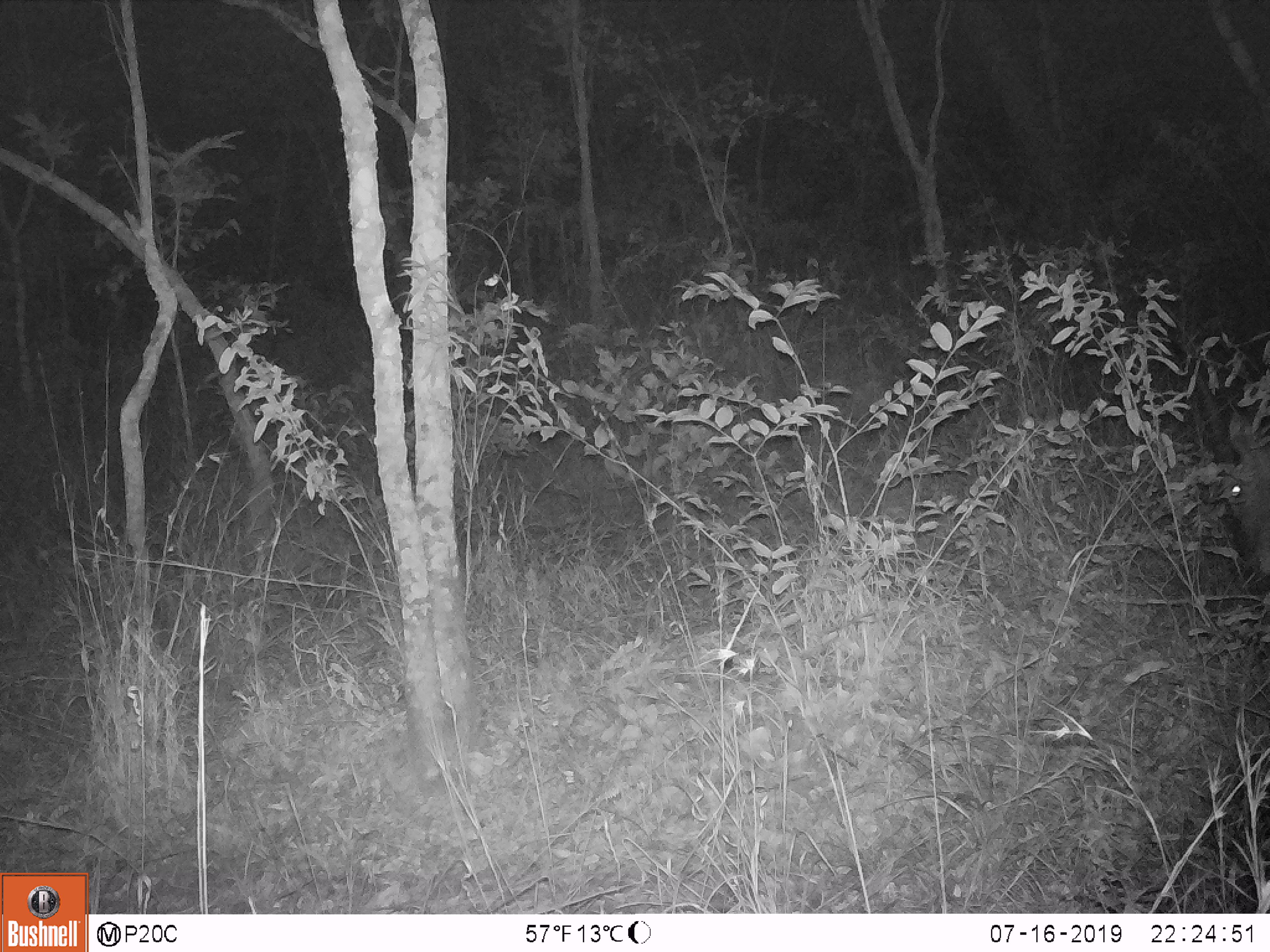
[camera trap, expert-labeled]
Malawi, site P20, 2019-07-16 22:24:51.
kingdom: Animalia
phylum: Chordata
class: Mammalia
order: Artiodactyla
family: Bovidae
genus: Kobus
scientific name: Kobus ellipsiprymnus ellipsiprymnus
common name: common waterbuck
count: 1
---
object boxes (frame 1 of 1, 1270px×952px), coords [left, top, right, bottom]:
common waterbuck: [1176, 295, 1269, 580]